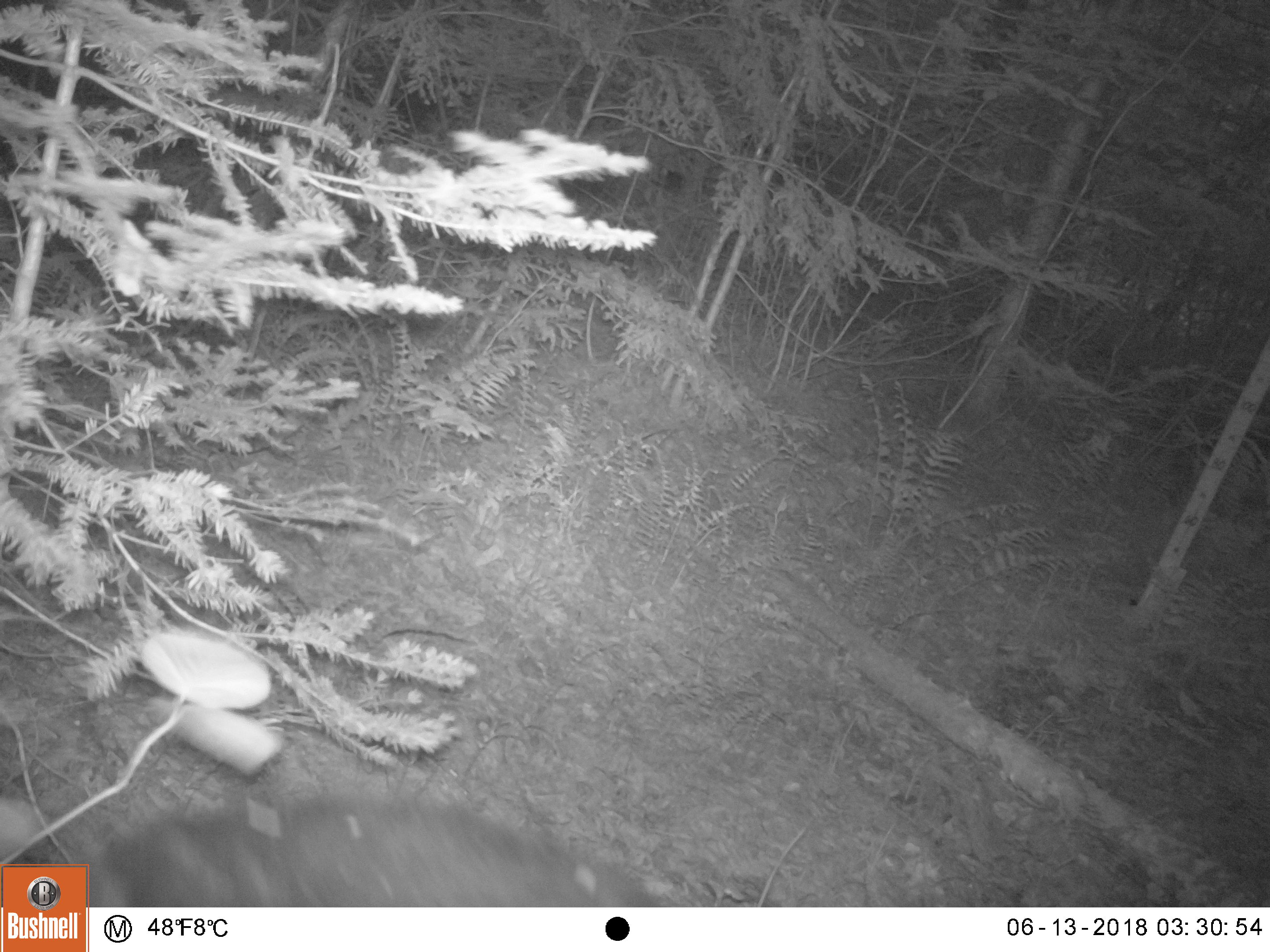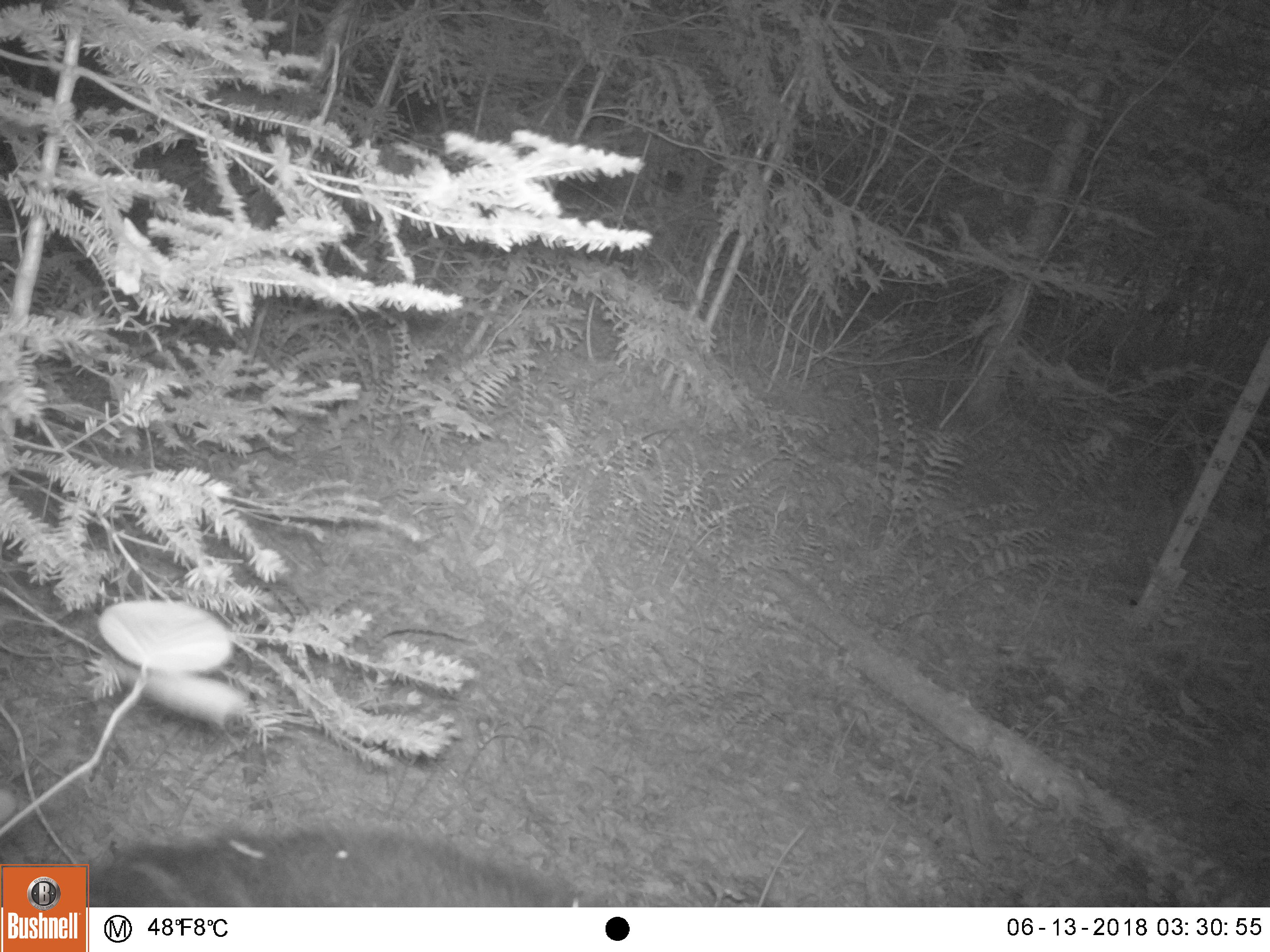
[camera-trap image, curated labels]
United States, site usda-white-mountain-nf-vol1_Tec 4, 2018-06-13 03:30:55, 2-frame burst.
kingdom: Animalia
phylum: Chordata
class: Mammalia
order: Carnivora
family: Ursidae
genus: Ursus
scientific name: Ursus americanus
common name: black bear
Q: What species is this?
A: Black bear (Ursus americanus).